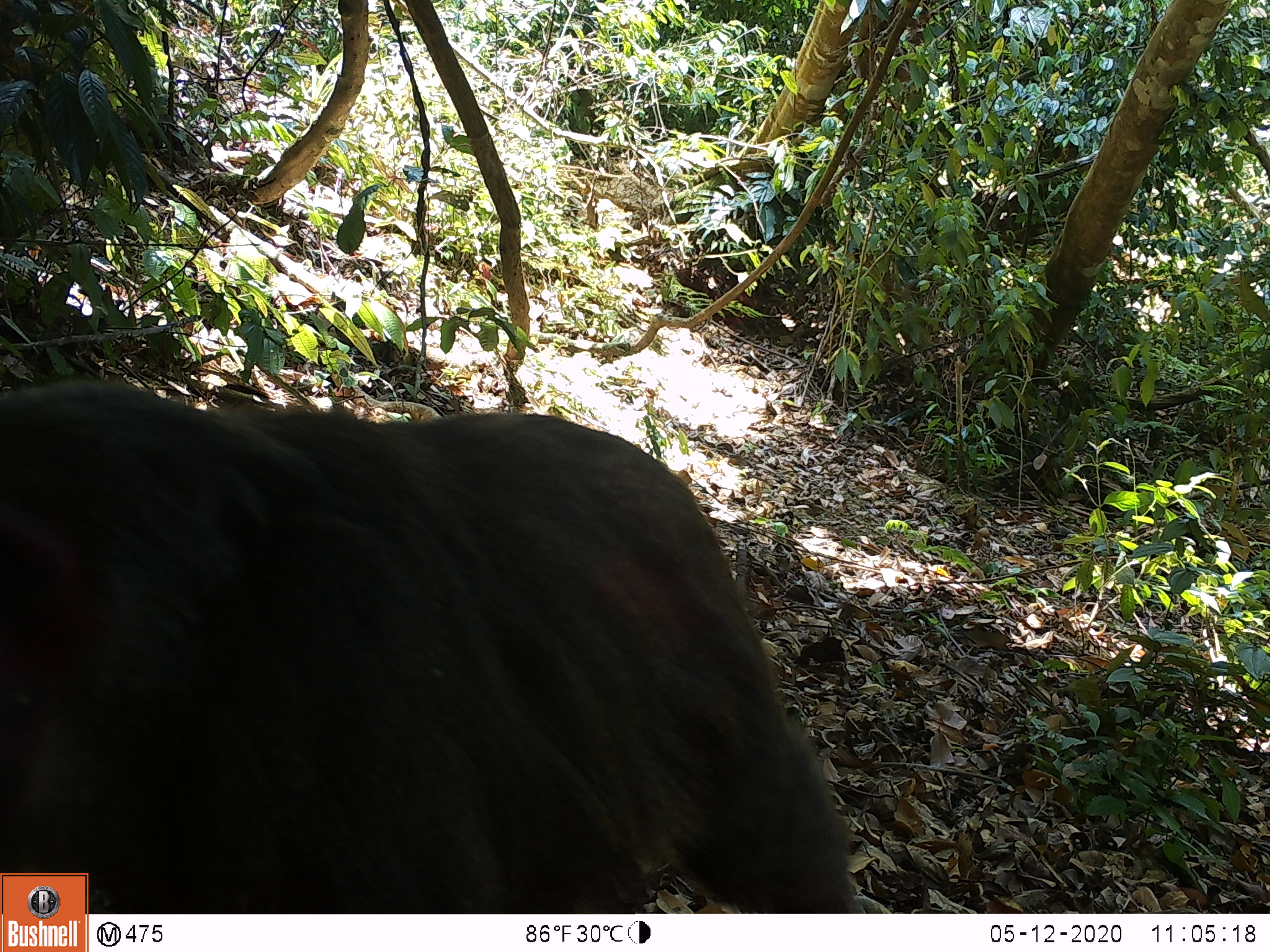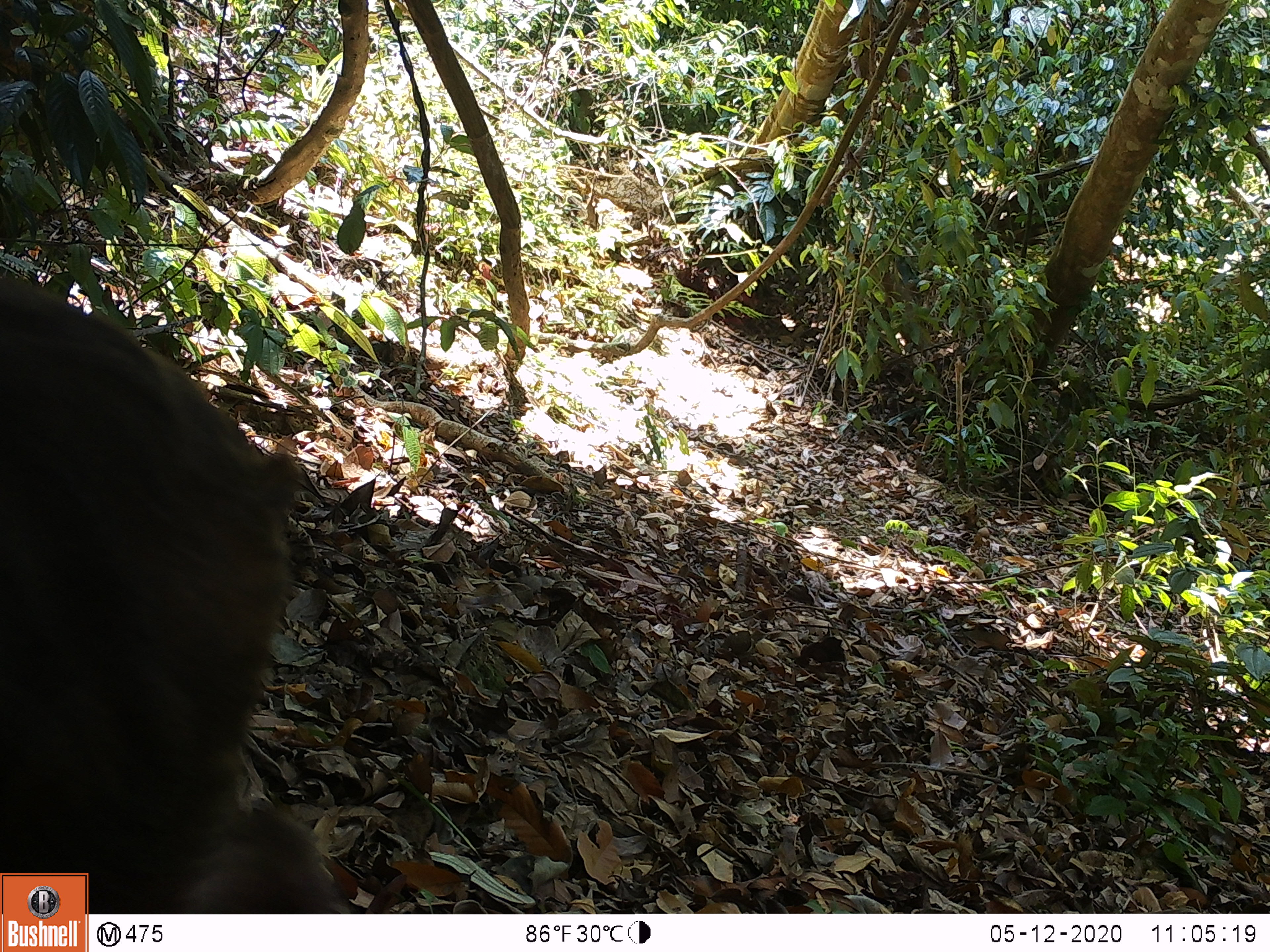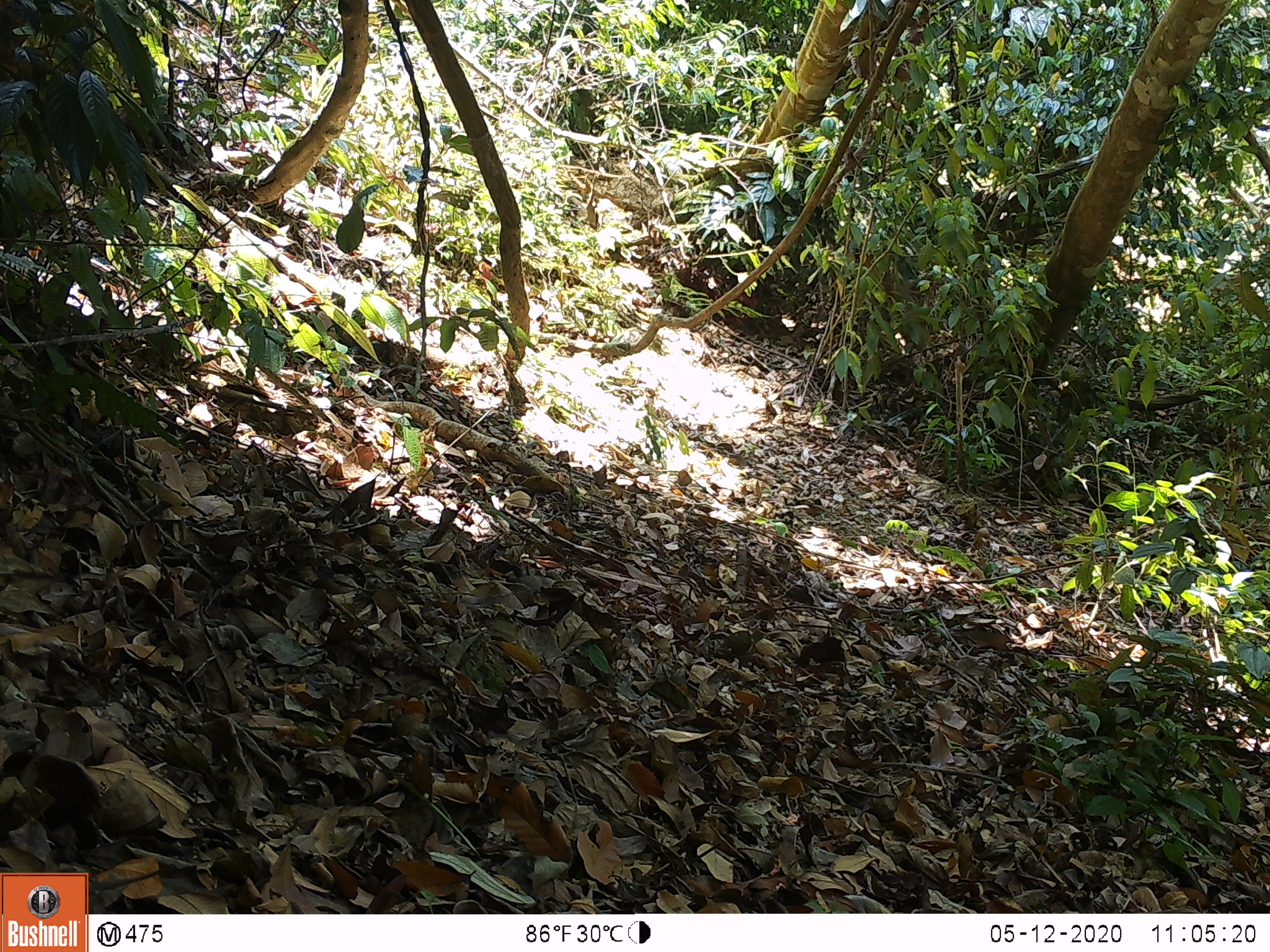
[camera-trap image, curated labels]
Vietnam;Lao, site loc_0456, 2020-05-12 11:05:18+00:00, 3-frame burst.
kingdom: Animalia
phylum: Chordata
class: Mammalia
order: Primates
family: Cercopithecidae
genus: Macaca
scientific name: Macaca arctoides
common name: stump-tailed macaque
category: stump tailed macaque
Stump tailed macaque (stump-tailed macaque) (Macaca arctoides). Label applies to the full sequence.